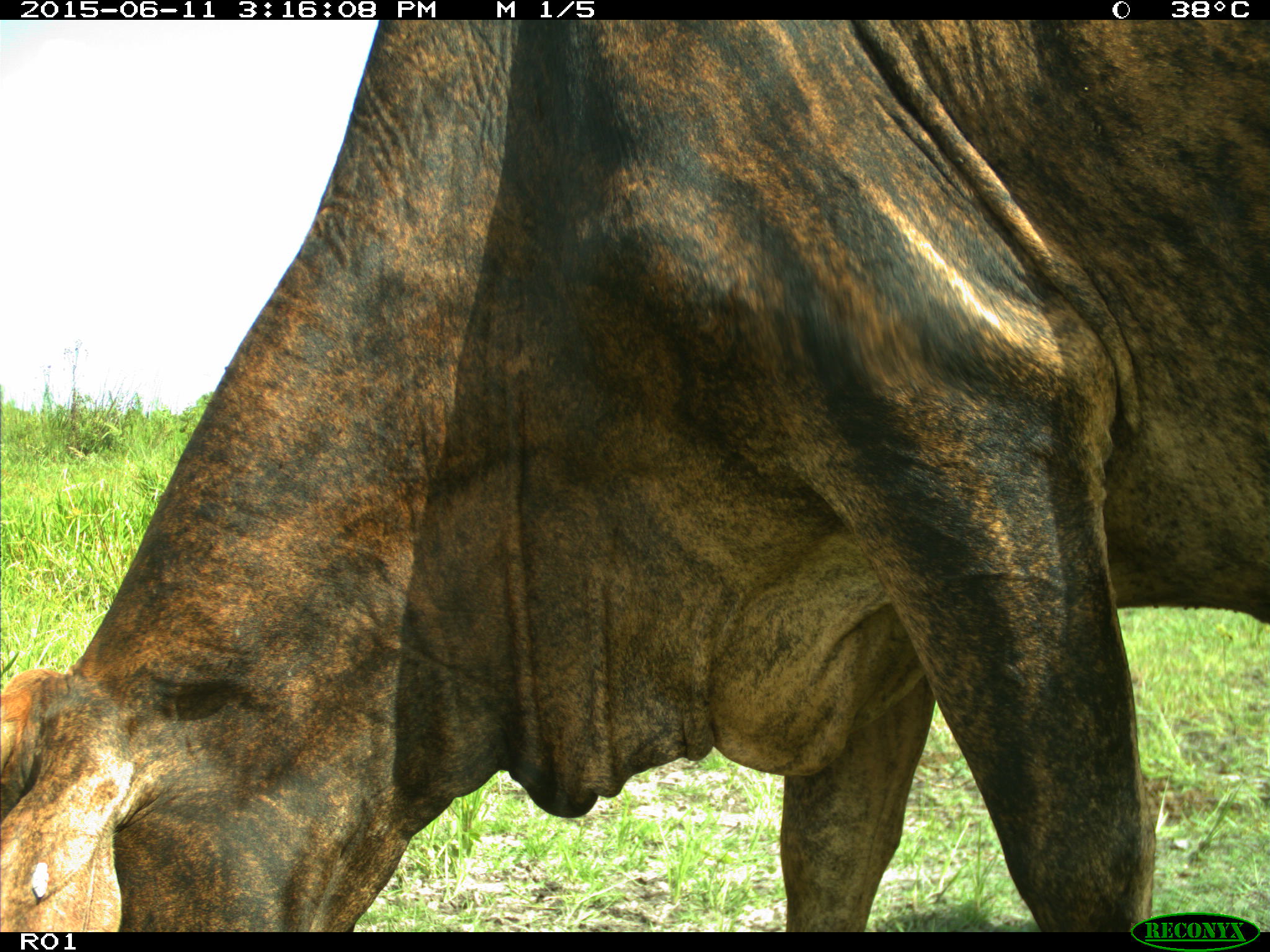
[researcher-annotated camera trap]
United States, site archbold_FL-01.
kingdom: Animalia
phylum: Chordata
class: Mammalia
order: Artiodactyla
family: Bovidae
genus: Bos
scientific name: Bos taurus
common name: domestic cow